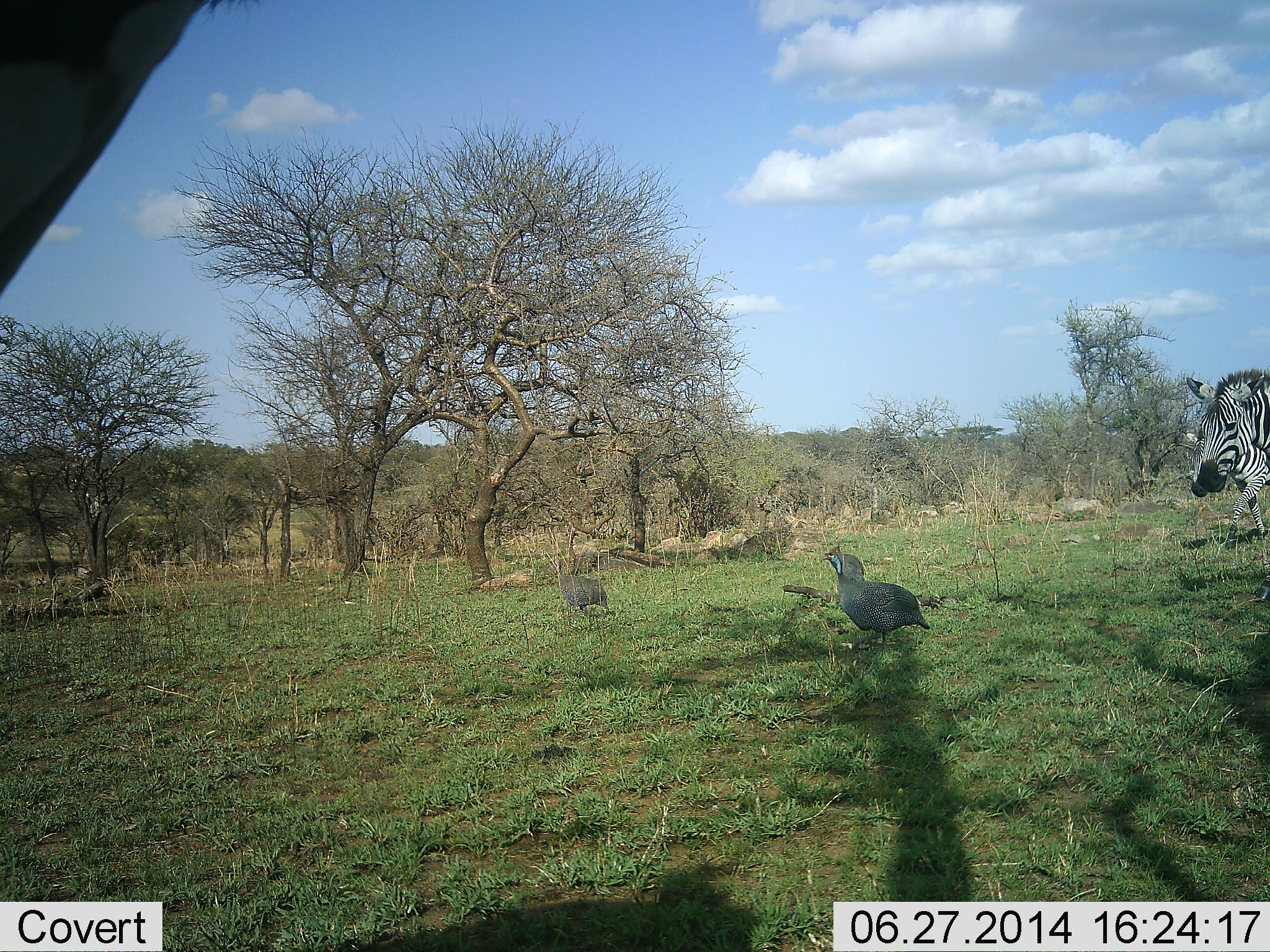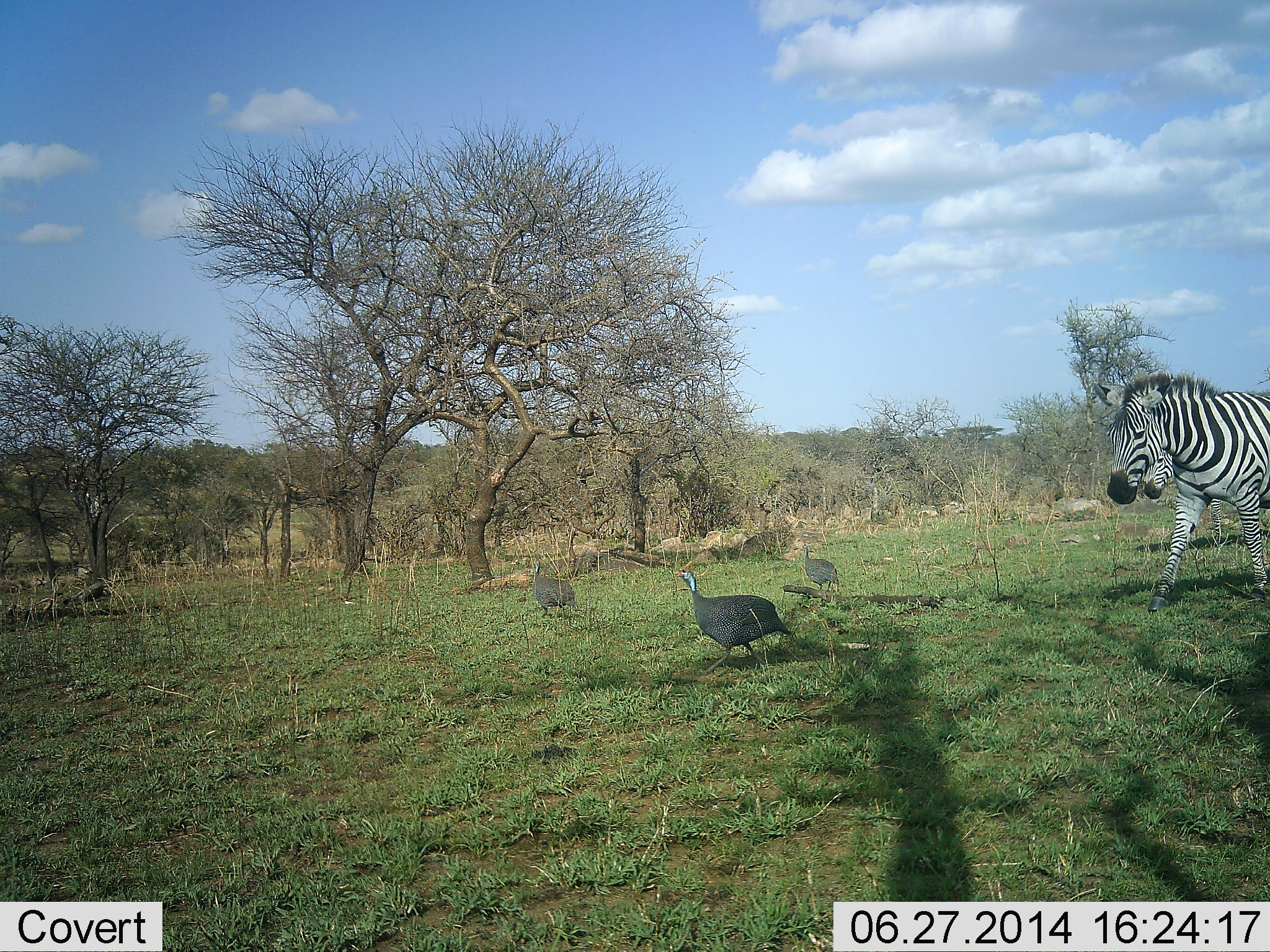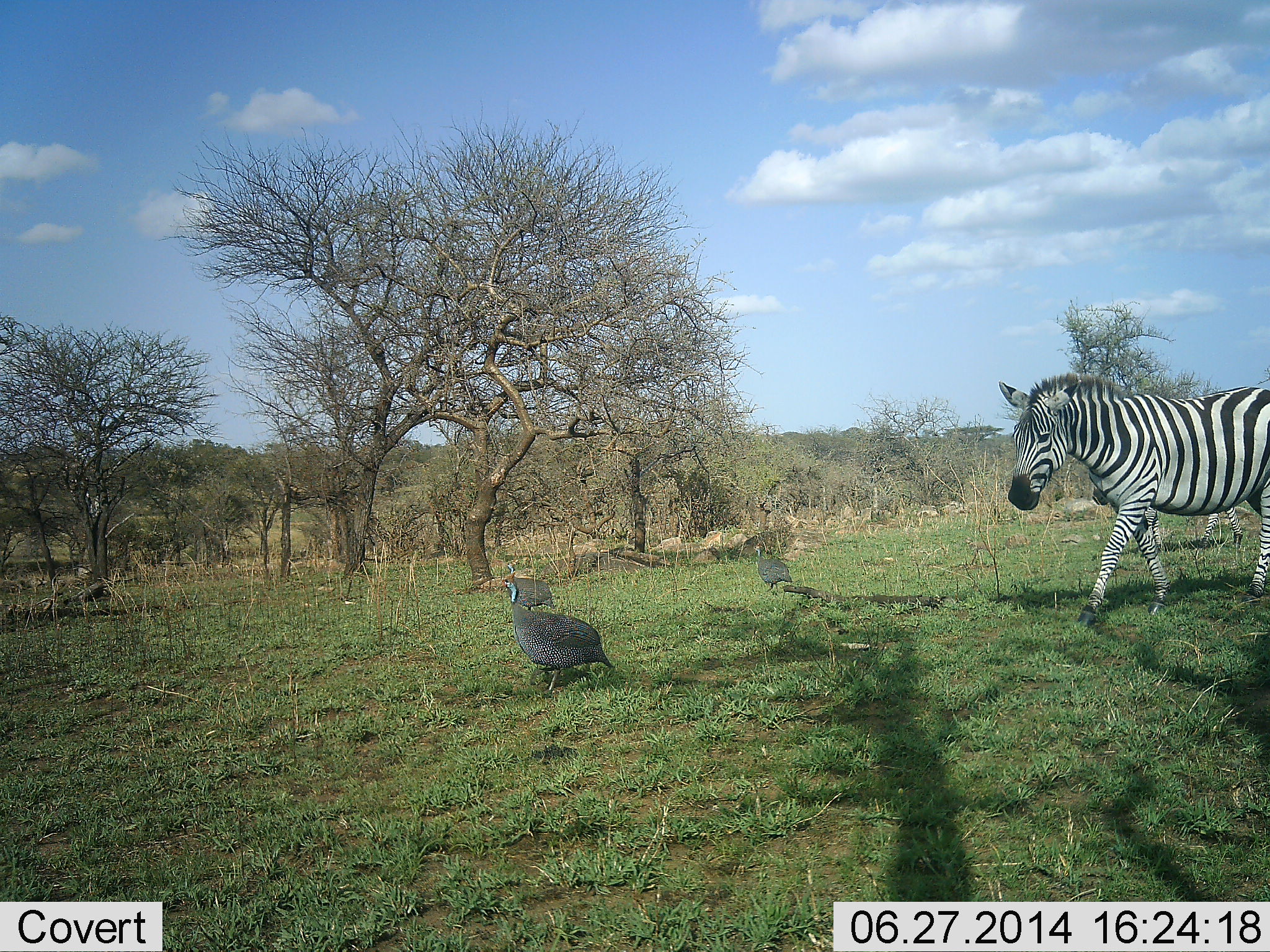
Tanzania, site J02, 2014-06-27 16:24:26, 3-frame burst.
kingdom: Animalia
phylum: Chordata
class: Aves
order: Galliformes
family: Numididae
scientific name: Numididae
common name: guinea fowl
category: guineafowl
Guineafowl (guinea fowl) (Numididae), count 3. Behavior (volunteer vote fractions): standing 10%, resting 0%, moving 100%, interacting 0%. Young present (vote fraction): 0%. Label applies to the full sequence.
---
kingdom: Animalia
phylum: Chordata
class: Mammalia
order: Perissodactyla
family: Equidae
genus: Equus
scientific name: Equus quagga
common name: plains zebra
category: zebra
Zebra (plains zebra) (Equus quagga), count 2. Behavior (volunteer vote fractions): standing 9%, resting 0%, moving 100%, interacting 0%. Young present (vote fraction): 0%. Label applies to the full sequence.